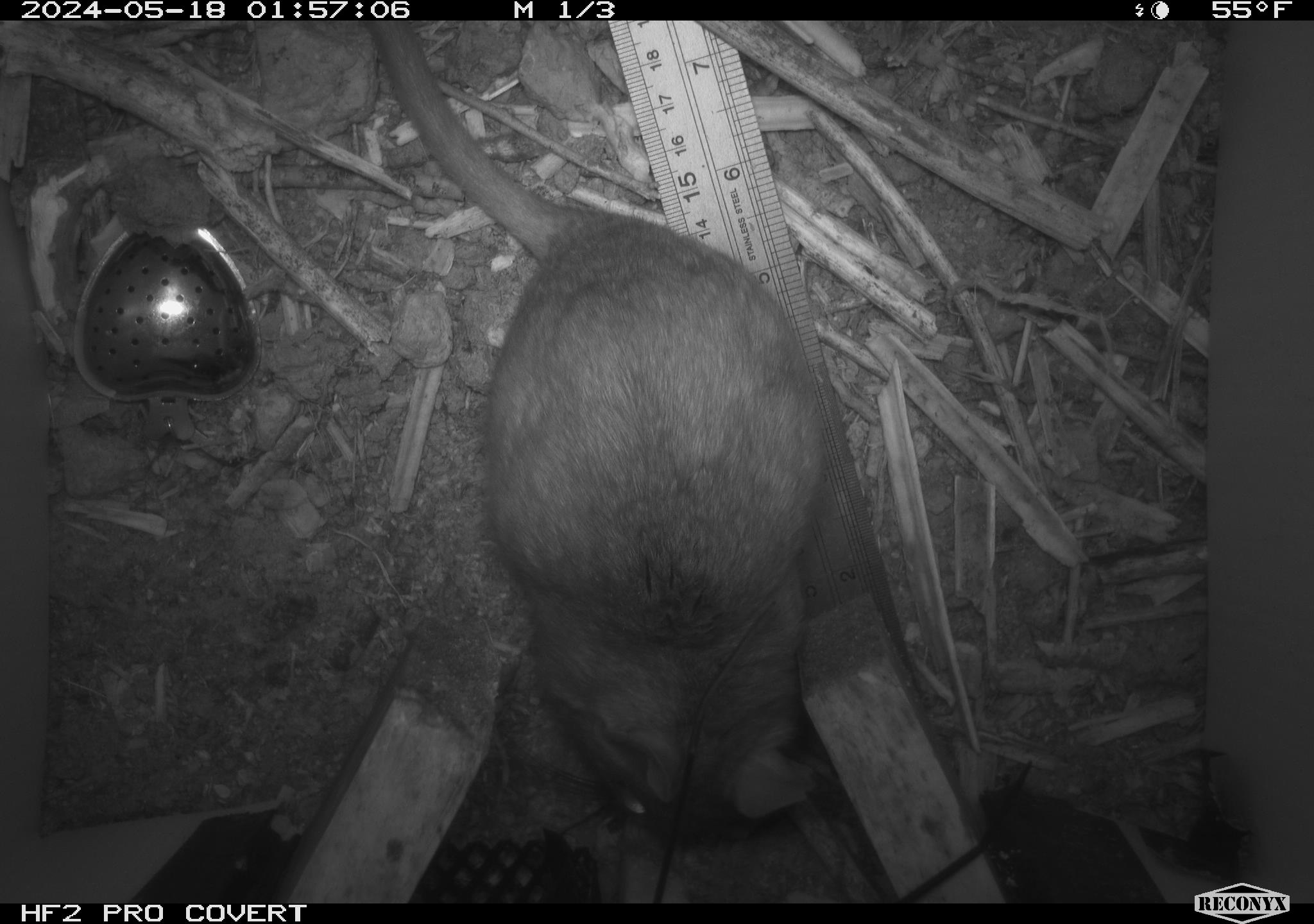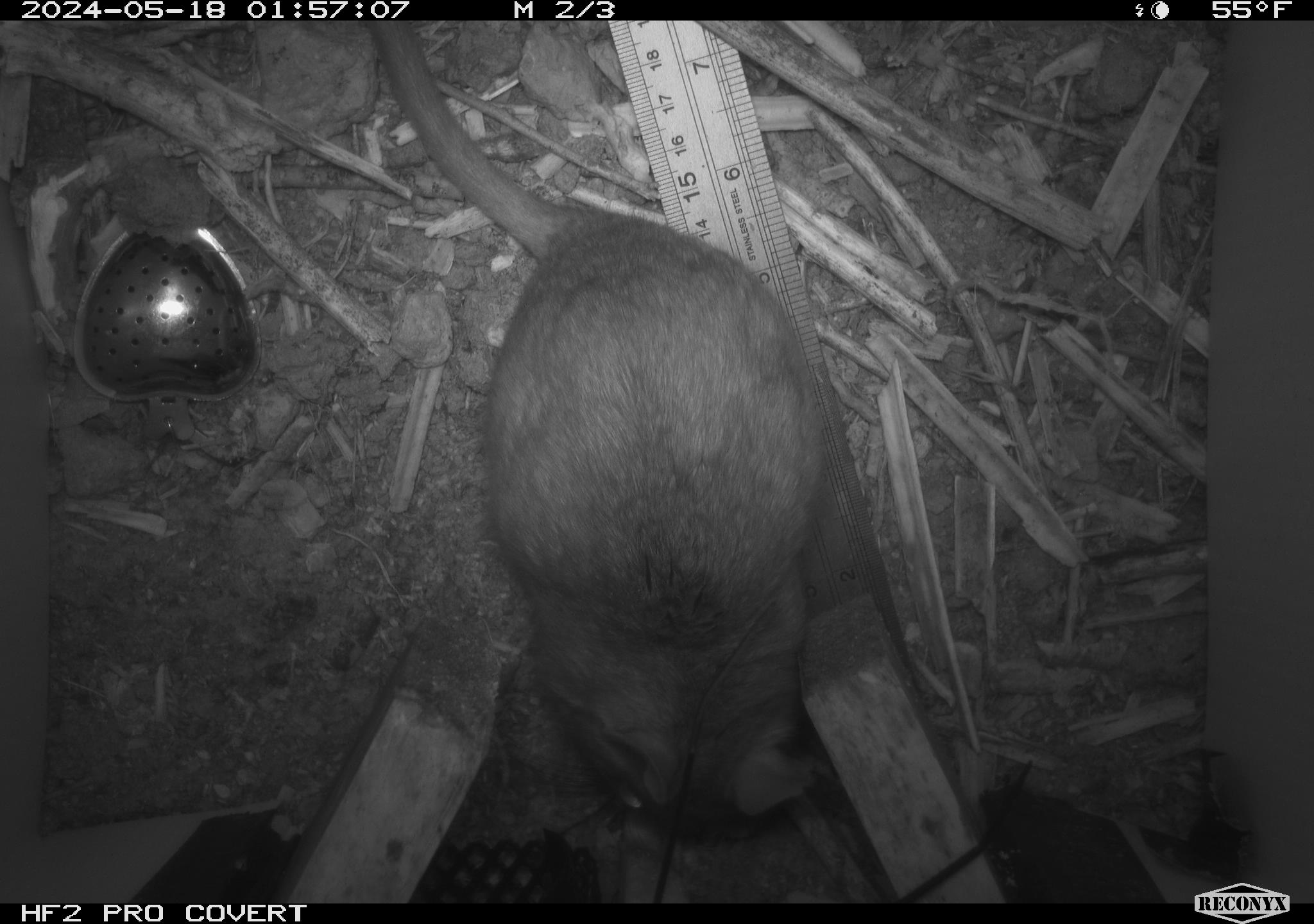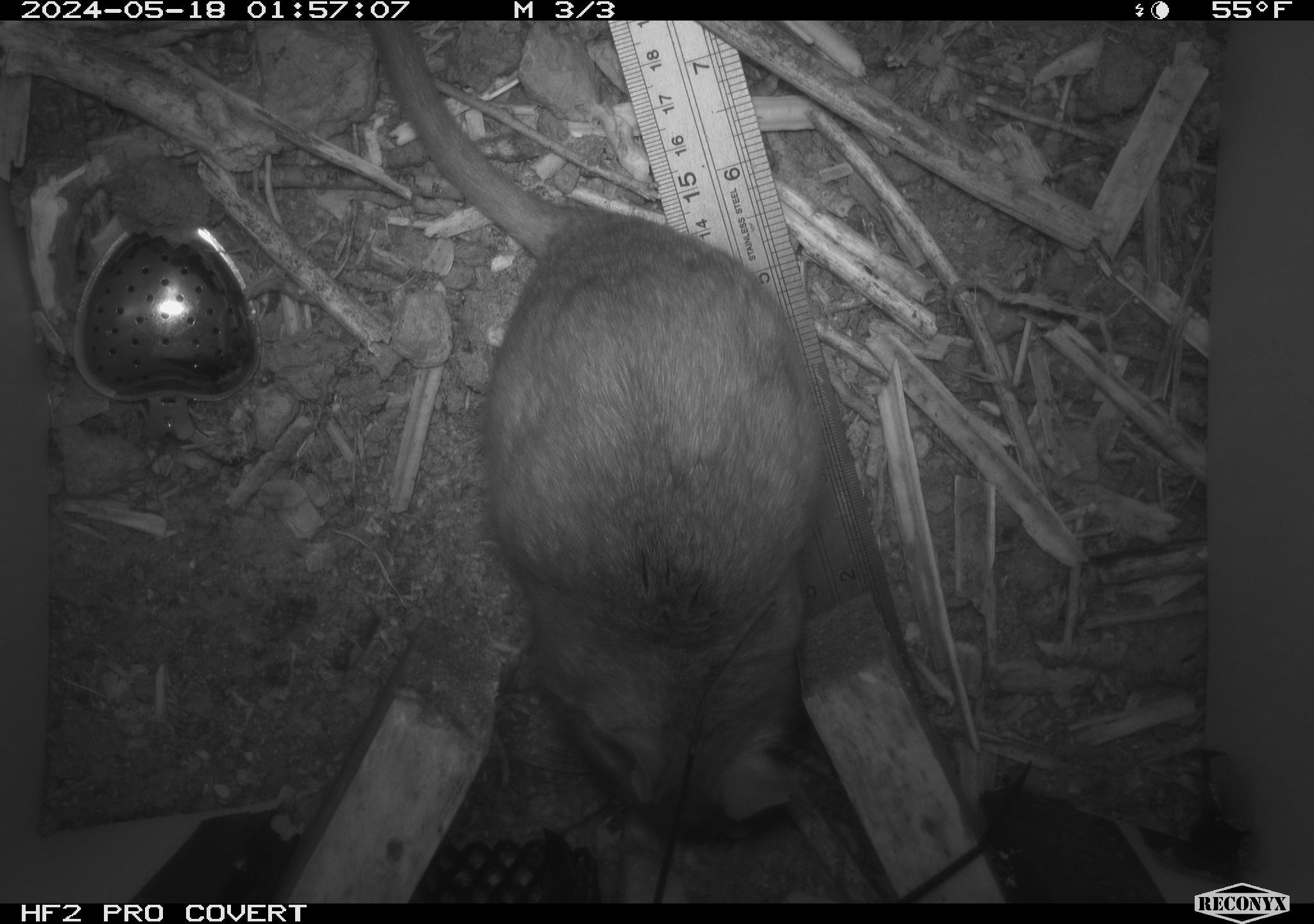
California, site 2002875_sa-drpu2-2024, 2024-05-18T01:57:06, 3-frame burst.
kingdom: Animalia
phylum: Chordata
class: Mammalia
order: Rodentia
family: Cricetidae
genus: Neotoma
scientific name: Neotoma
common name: pack rat or woodrat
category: neotoma species